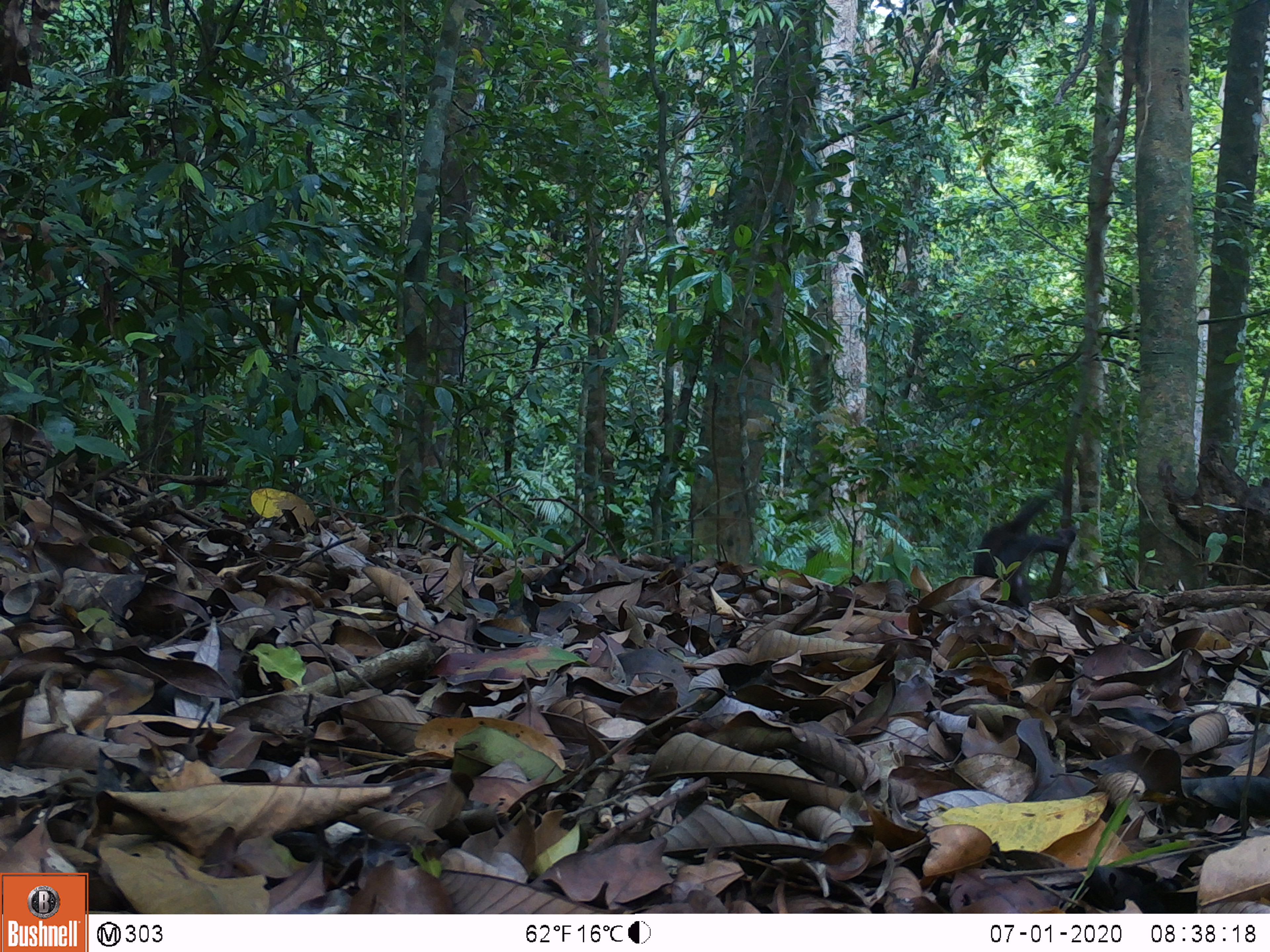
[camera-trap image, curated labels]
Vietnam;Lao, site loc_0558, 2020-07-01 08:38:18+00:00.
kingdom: Animalia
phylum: Chordata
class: Mammalia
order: Primates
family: Cercopithecidae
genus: Macaca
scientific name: Macaca arctoides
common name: stump-tailed macaque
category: stump tailed macaque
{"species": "stump tailed macaque (stump-tailed macaque) (Macaca arctoides)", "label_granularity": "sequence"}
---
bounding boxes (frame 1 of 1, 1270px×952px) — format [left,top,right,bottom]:
stump tailed macaque: [973,495,1077,608]